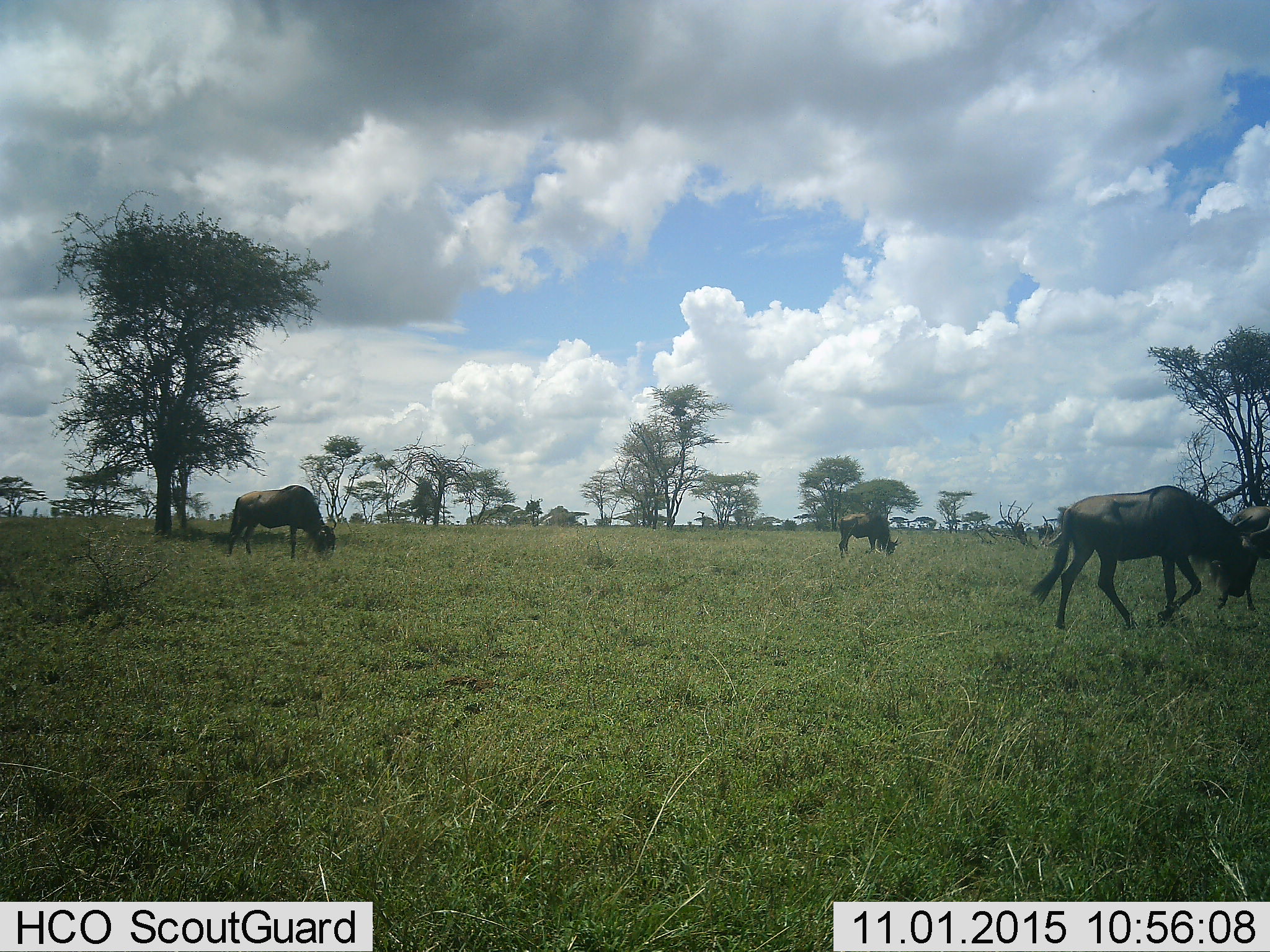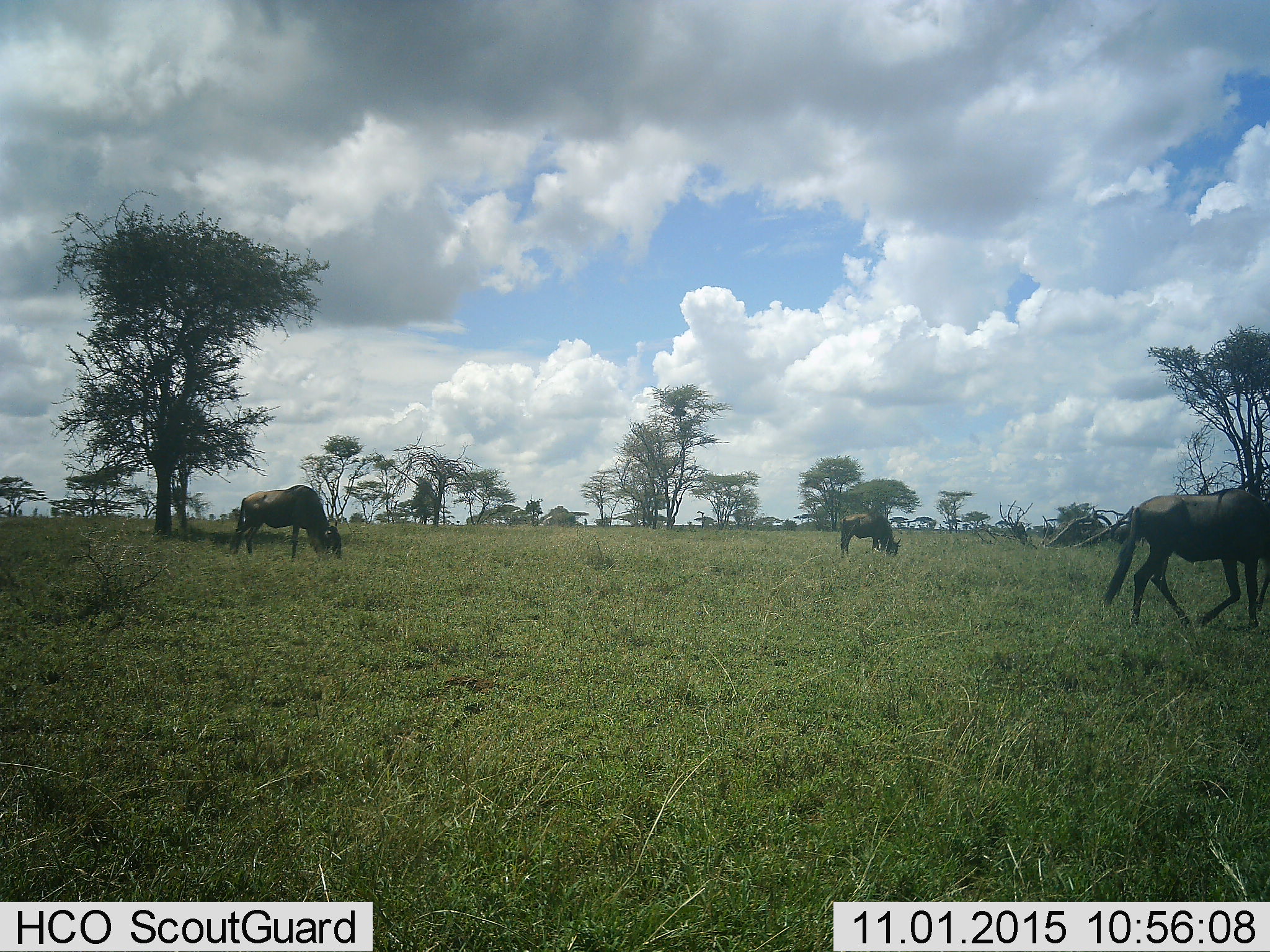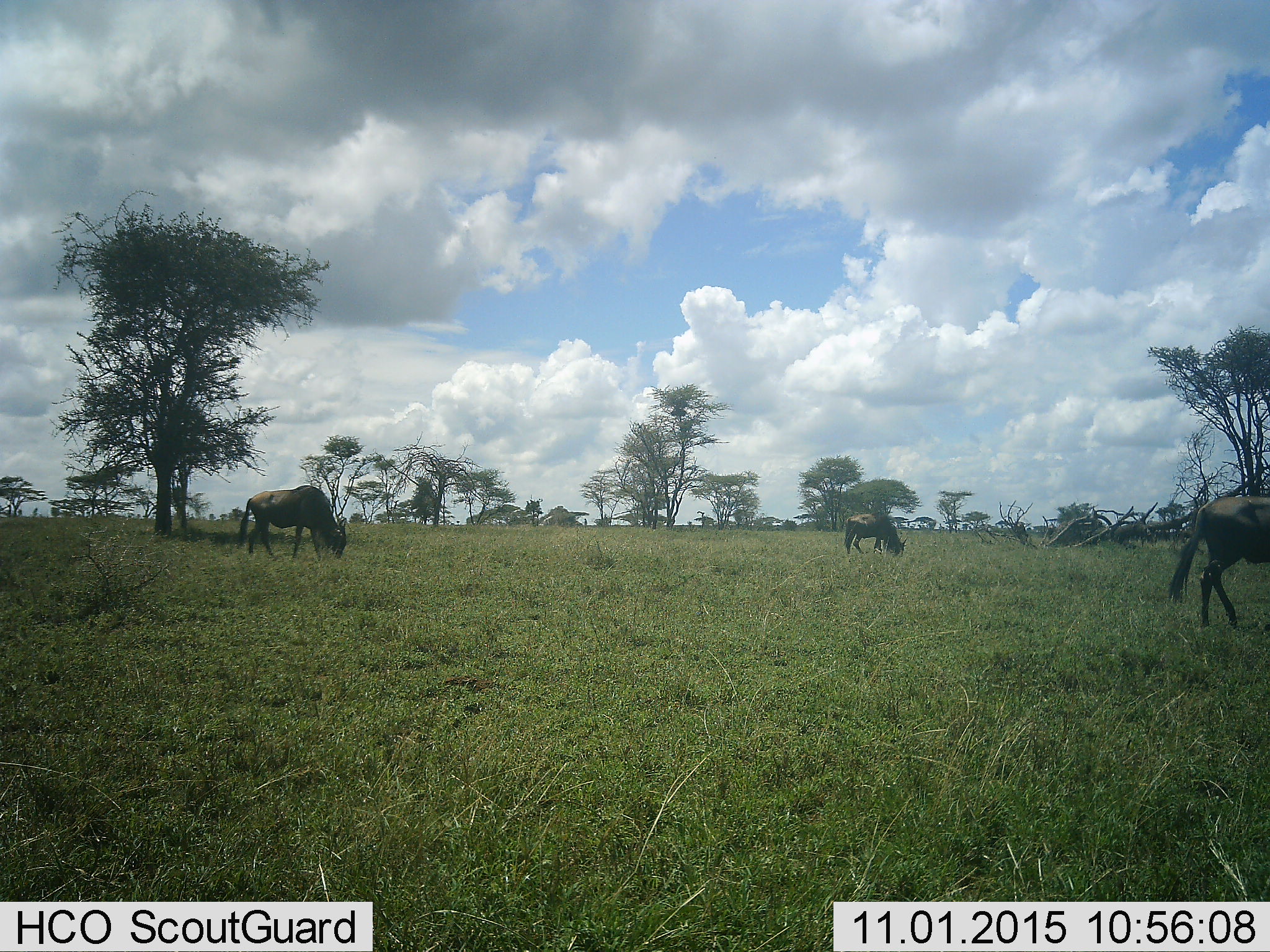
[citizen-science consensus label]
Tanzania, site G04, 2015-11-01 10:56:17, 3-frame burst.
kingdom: Animalia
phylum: Chordata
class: Mammalia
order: Artiodactyla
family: Bovidae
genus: Connochaetes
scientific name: Connochaetes taurinus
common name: blue wildebeest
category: wildebeest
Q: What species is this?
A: Wildebeest (blue wildebeest) (Connochaetes taurinus).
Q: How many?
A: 4.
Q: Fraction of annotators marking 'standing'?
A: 23%.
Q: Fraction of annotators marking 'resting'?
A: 0%.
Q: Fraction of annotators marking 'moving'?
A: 69%.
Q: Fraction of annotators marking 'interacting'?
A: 0%.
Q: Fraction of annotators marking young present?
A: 0%.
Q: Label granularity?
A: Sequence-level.